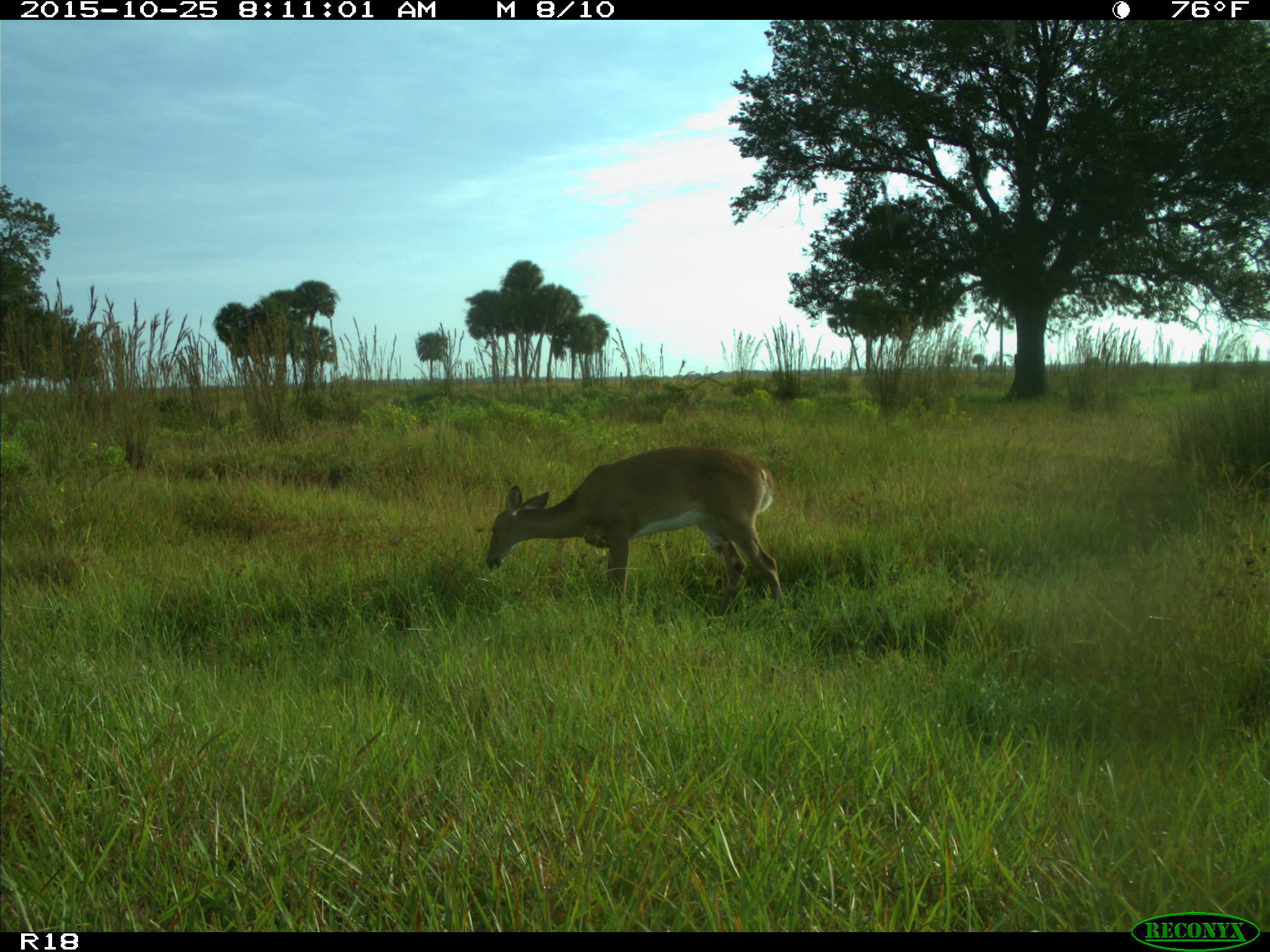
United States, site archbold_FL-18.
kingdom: Animalia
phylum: Chordata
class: Mammalia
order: Artiodactyla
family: Cervidae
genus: Odocoileus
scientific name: Odocoileus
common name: deer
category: unidentified deer